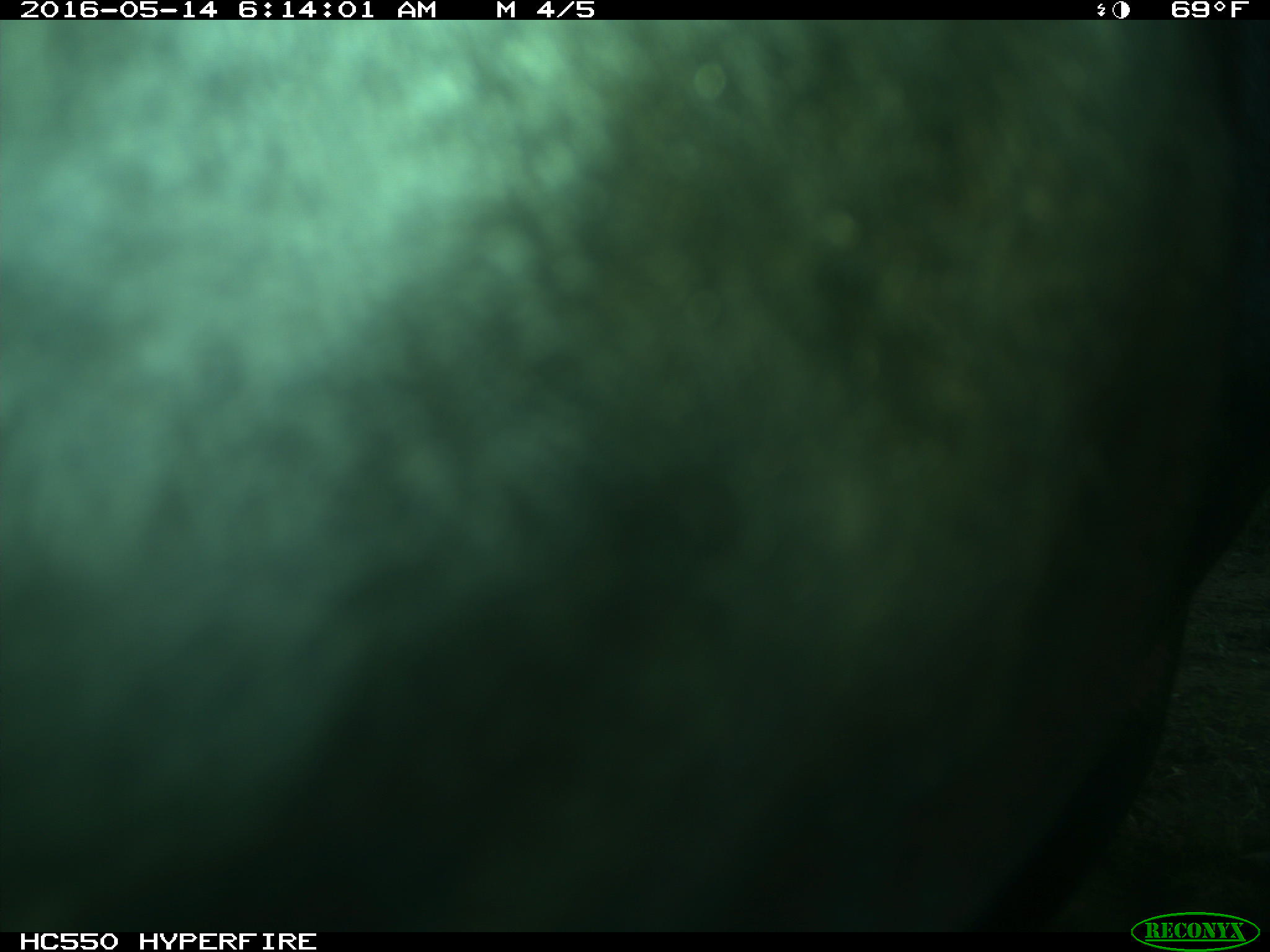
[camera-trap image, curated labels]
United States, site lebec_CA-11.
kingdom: Animalia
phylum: Chordata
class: Mammalia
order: Artiodactyla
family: Bovidae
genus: Bos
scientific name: Bos taurus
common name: domestic cow